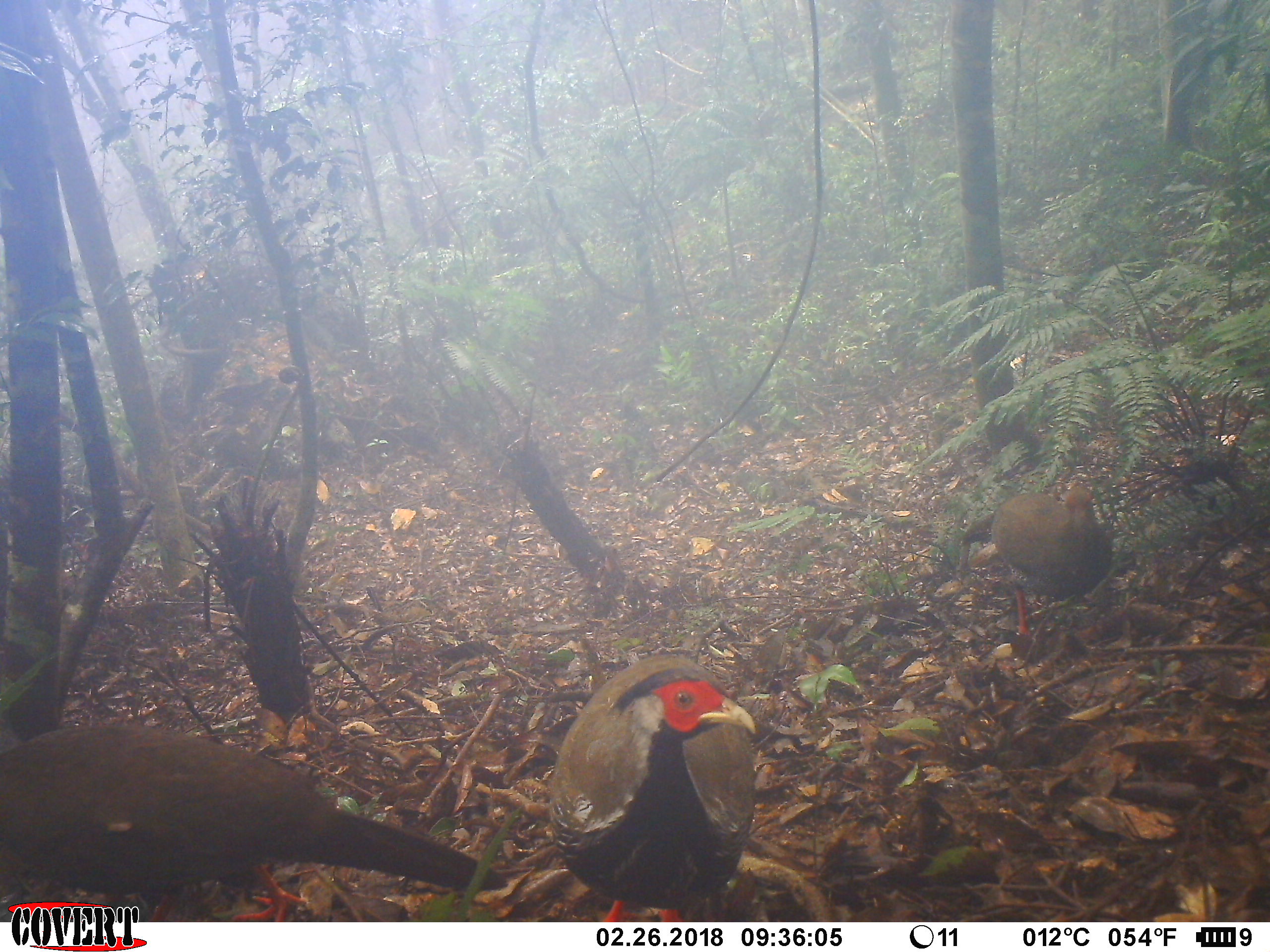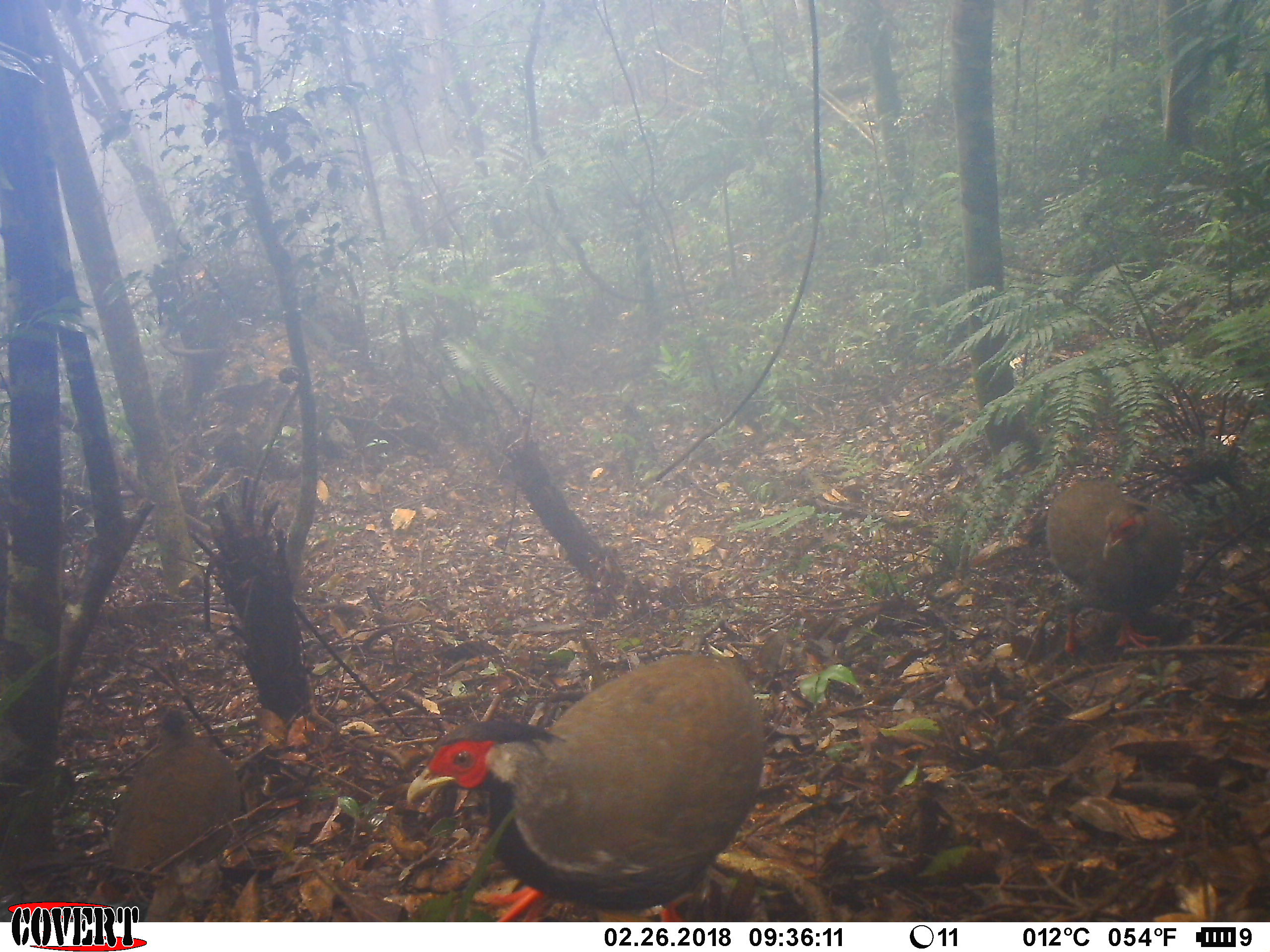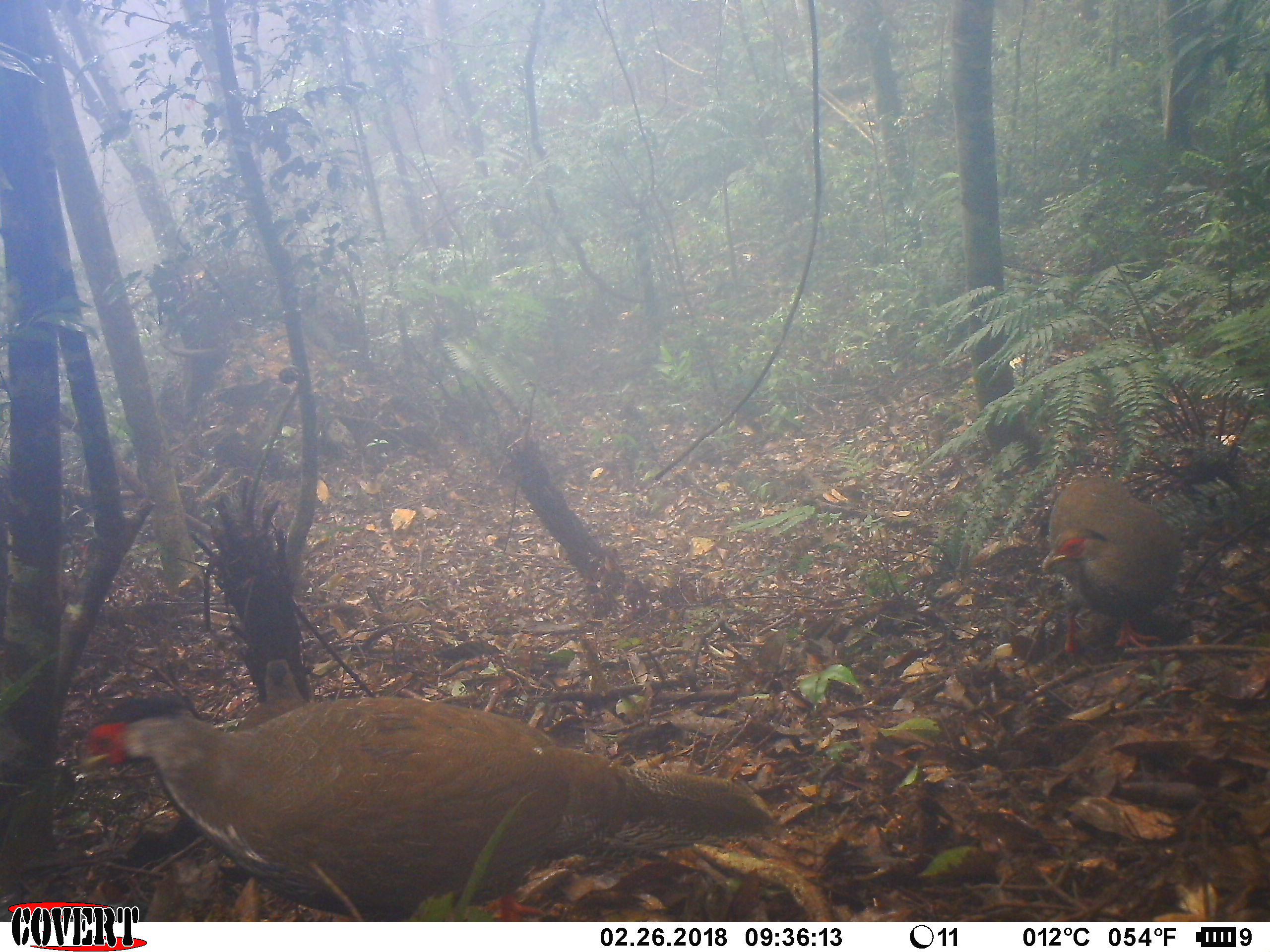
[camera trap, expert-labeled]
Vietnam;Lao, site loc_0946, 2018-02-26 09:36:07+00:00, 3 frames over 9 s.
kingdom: Animalia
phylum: Chordata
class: Aves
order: Galliformes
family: Phasianidae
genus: Lophura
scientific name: Lophura nycthemera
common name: silver pheasant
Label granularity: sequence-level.